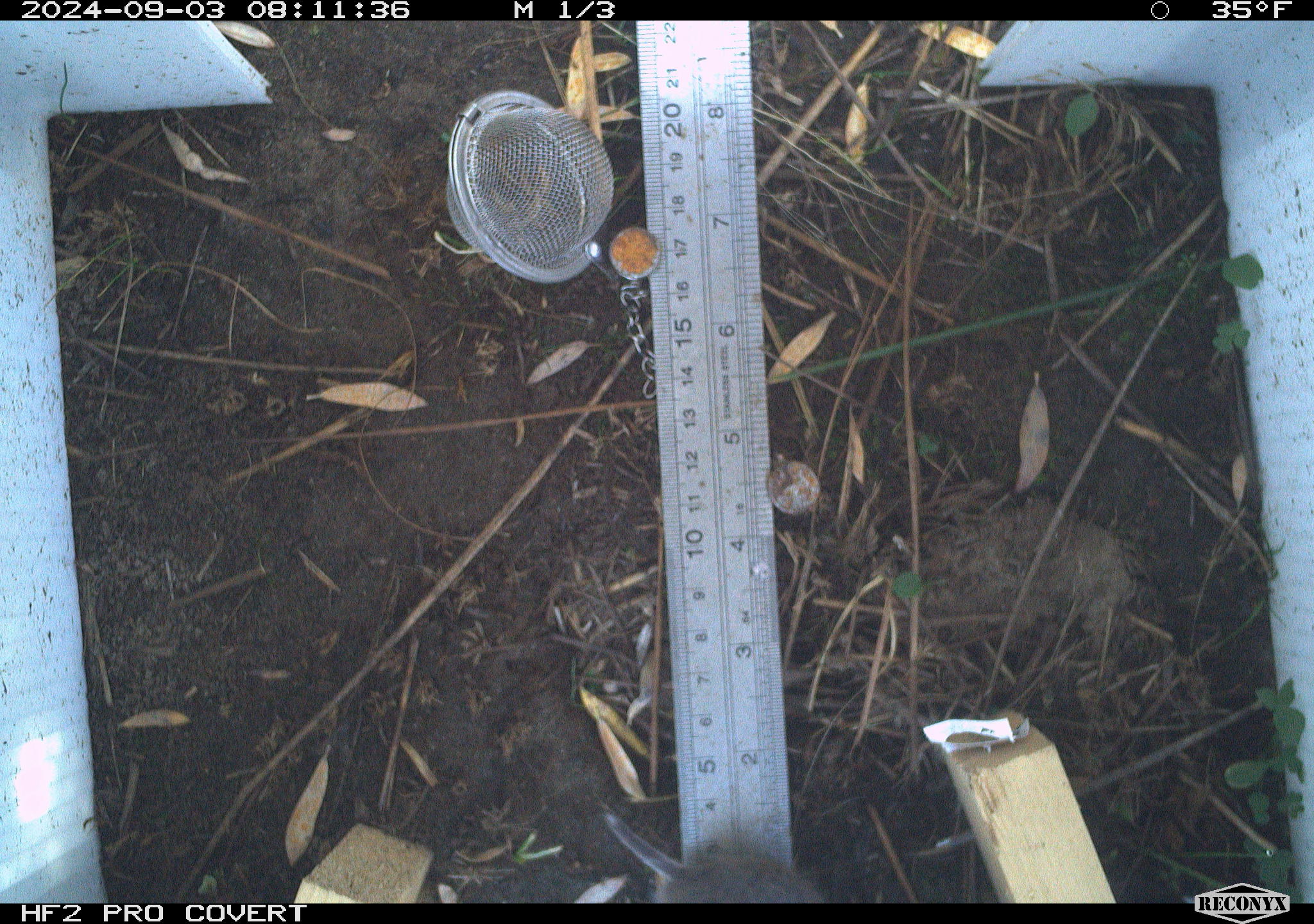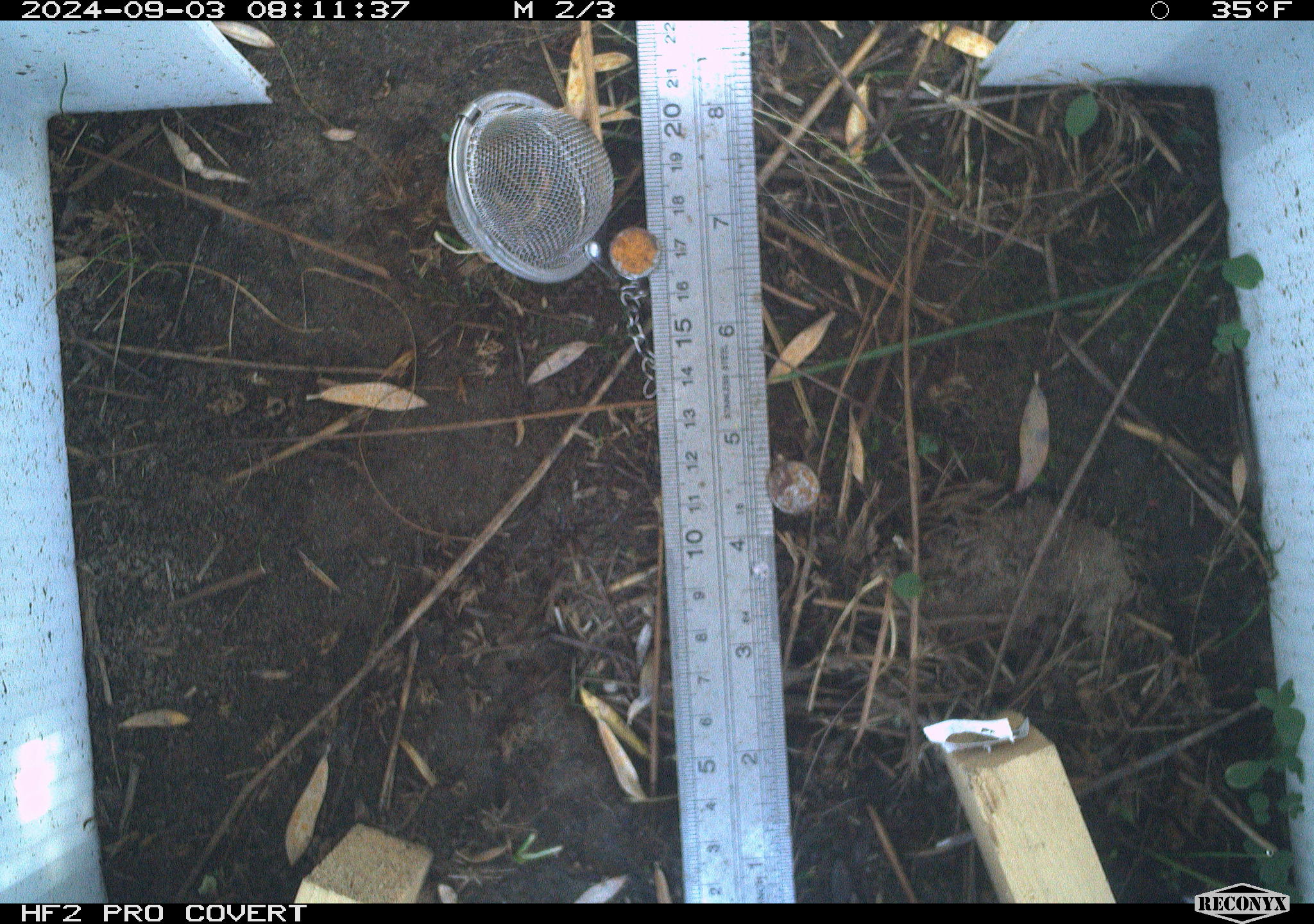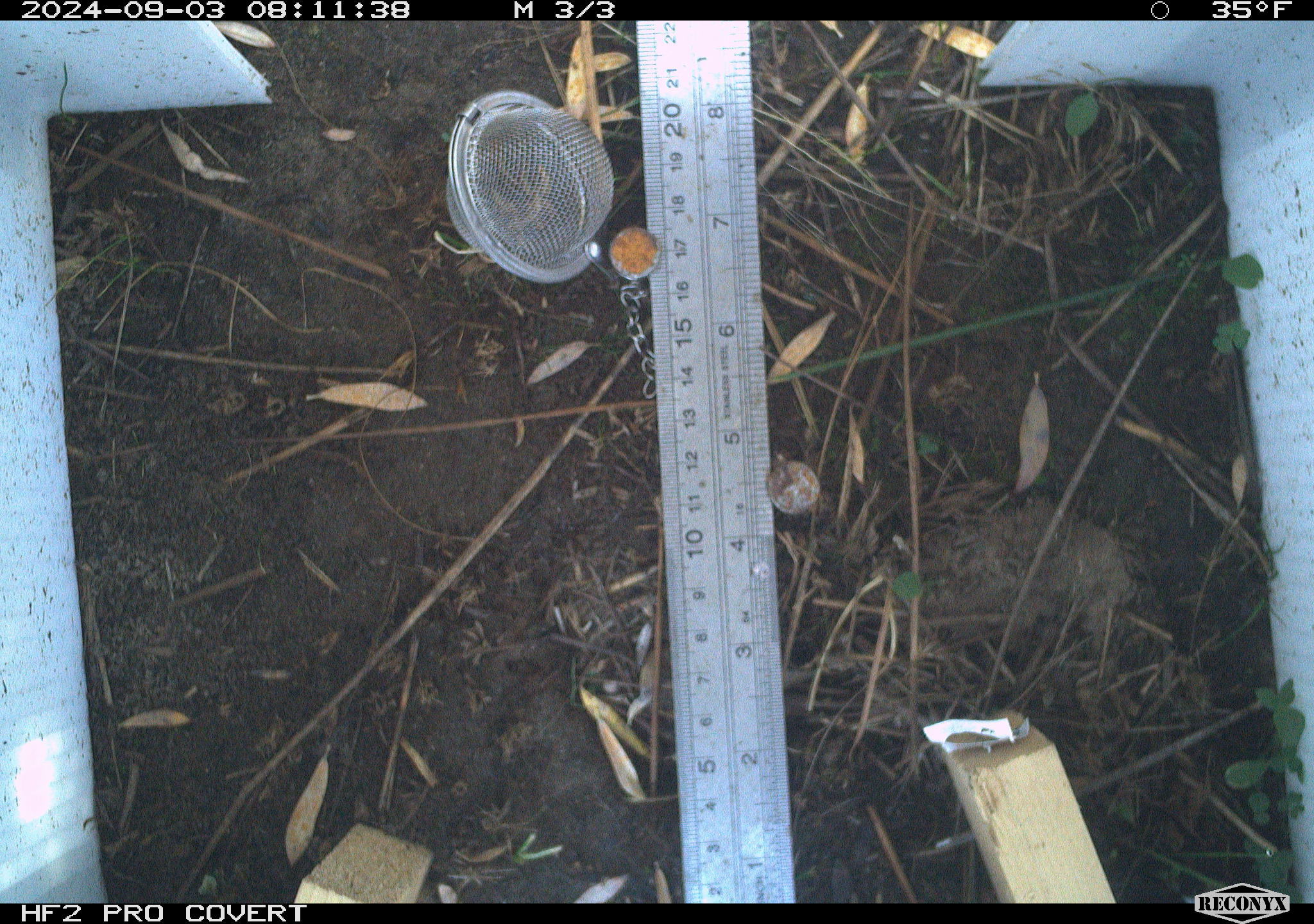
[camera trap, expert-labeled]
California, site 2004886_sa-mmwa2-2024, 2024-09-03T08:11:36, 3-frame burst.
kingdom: Animalia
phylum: Chordata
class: Mammalia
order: Rodentia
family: Cricetidae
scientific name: Arvicolinae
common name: voles, lemmings, and muskrats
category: arvicolinae subfamily